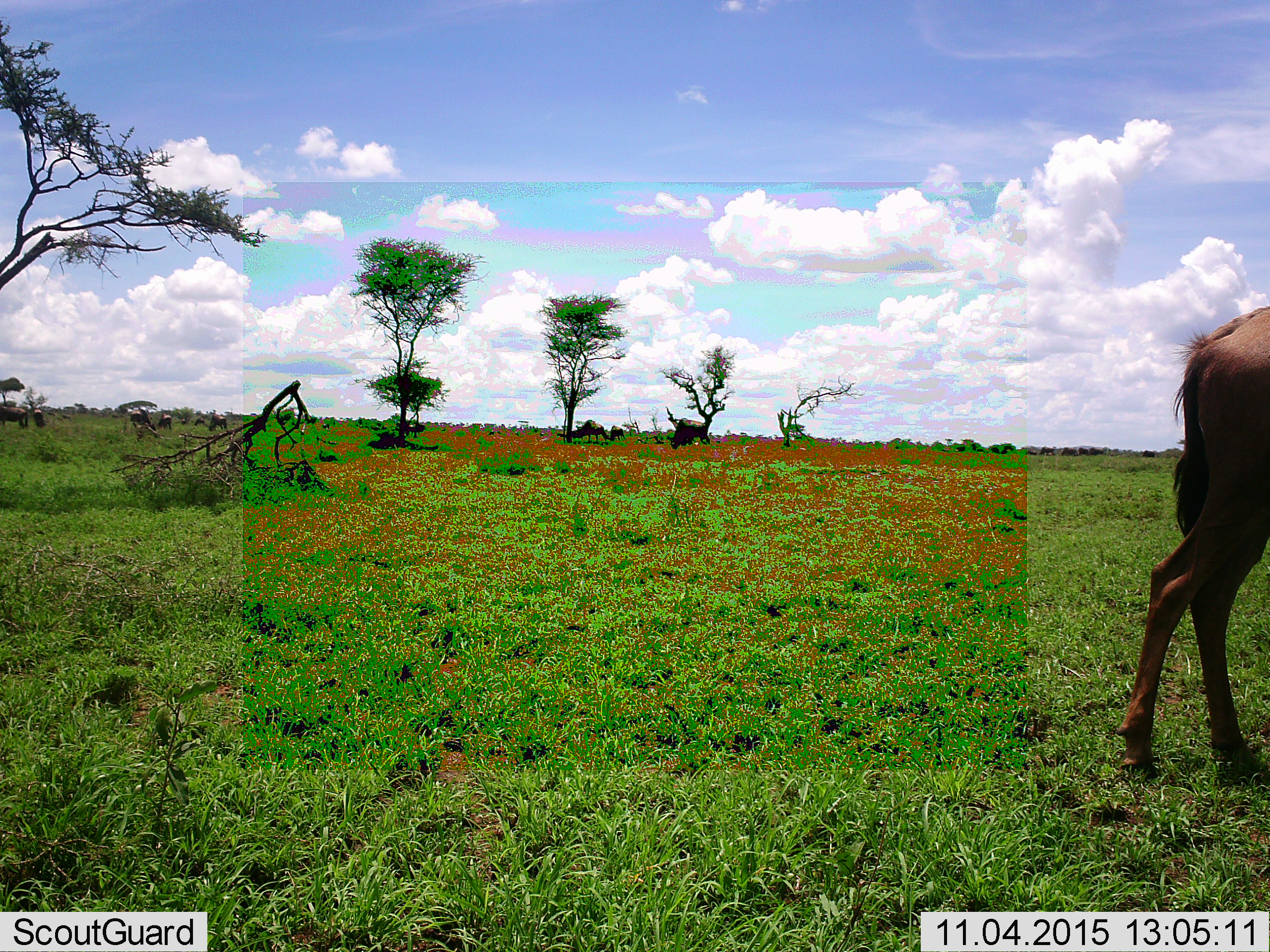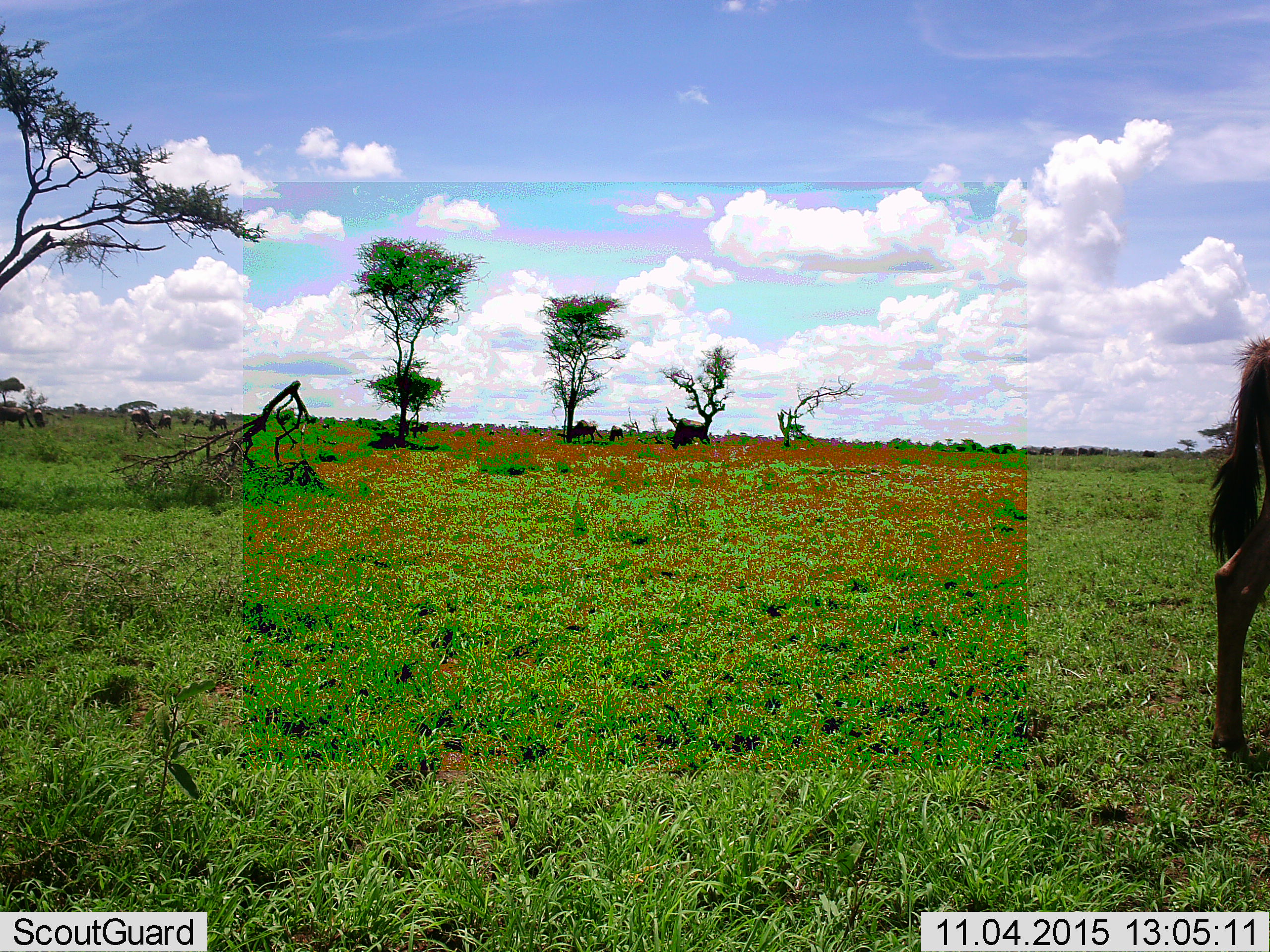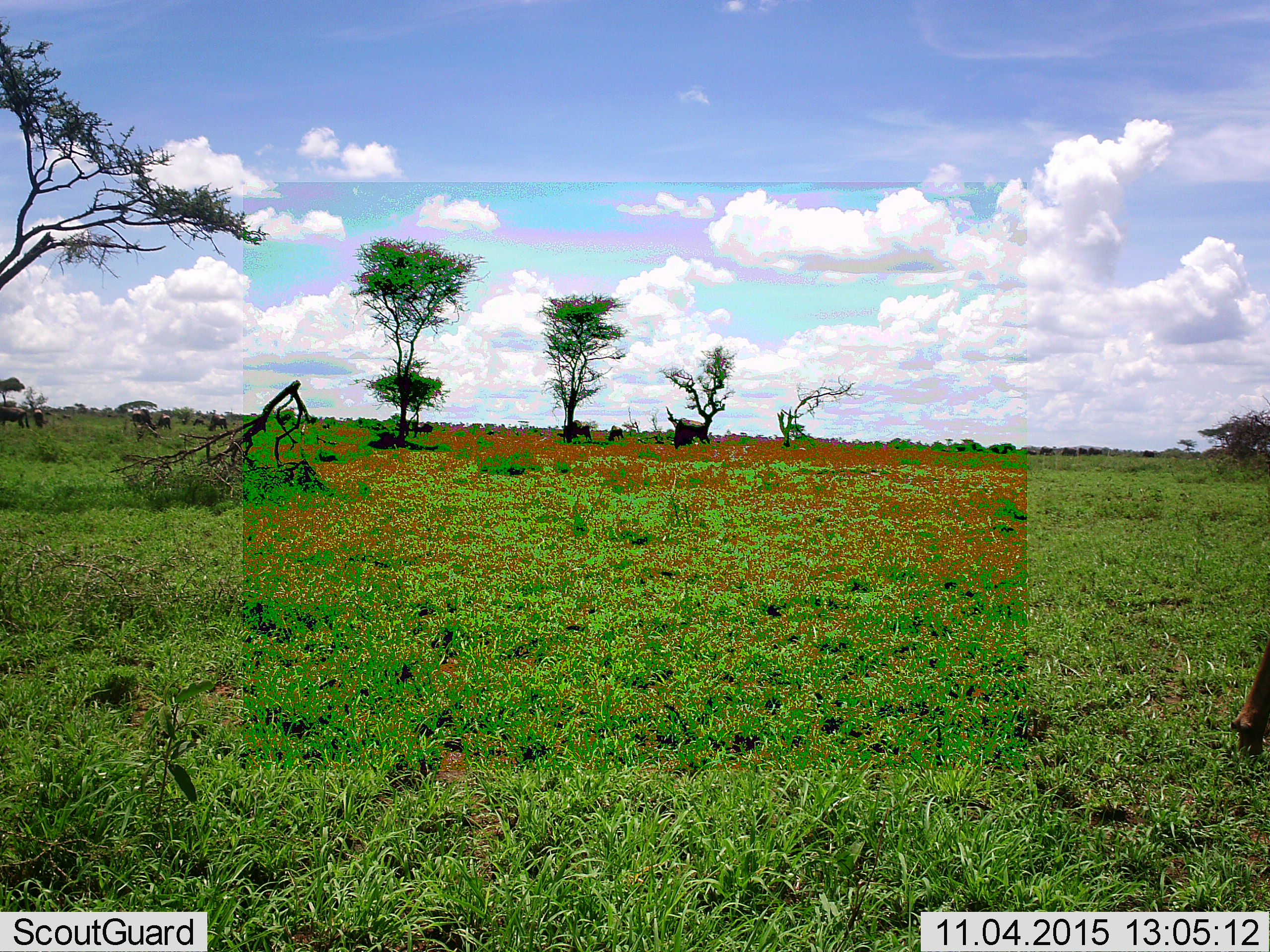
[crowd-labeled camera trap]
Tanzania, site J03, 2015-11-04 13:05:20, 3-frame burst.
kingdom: Animalia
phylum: Chordata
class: Mammalia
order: Artiodactyla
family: Bovidae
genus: Connochaetes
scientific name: Connochaetes taurinus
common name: blue wildebeest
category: wildebeest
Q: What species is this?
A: Wildebeest (blue wildebeest) (Connochaetes taurinus).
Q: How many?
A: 1.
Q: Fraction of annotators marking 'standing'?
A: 60%.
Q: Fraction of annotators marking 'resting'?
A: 0%.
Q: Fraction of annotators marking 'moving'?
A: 80%.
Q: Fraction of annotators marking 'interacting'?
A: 0%.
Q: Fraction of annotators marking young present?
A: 0%.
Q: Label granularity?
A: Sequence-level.